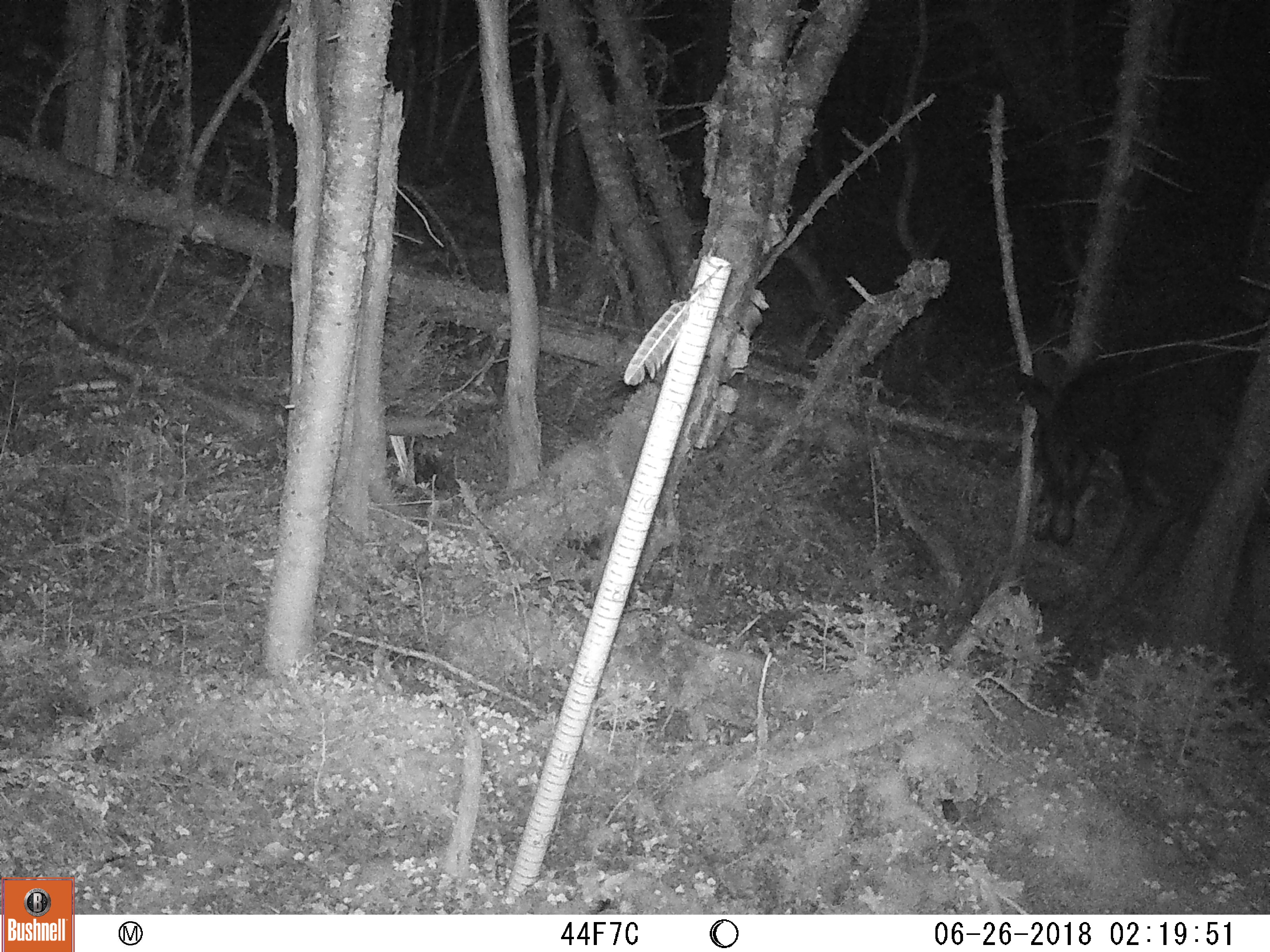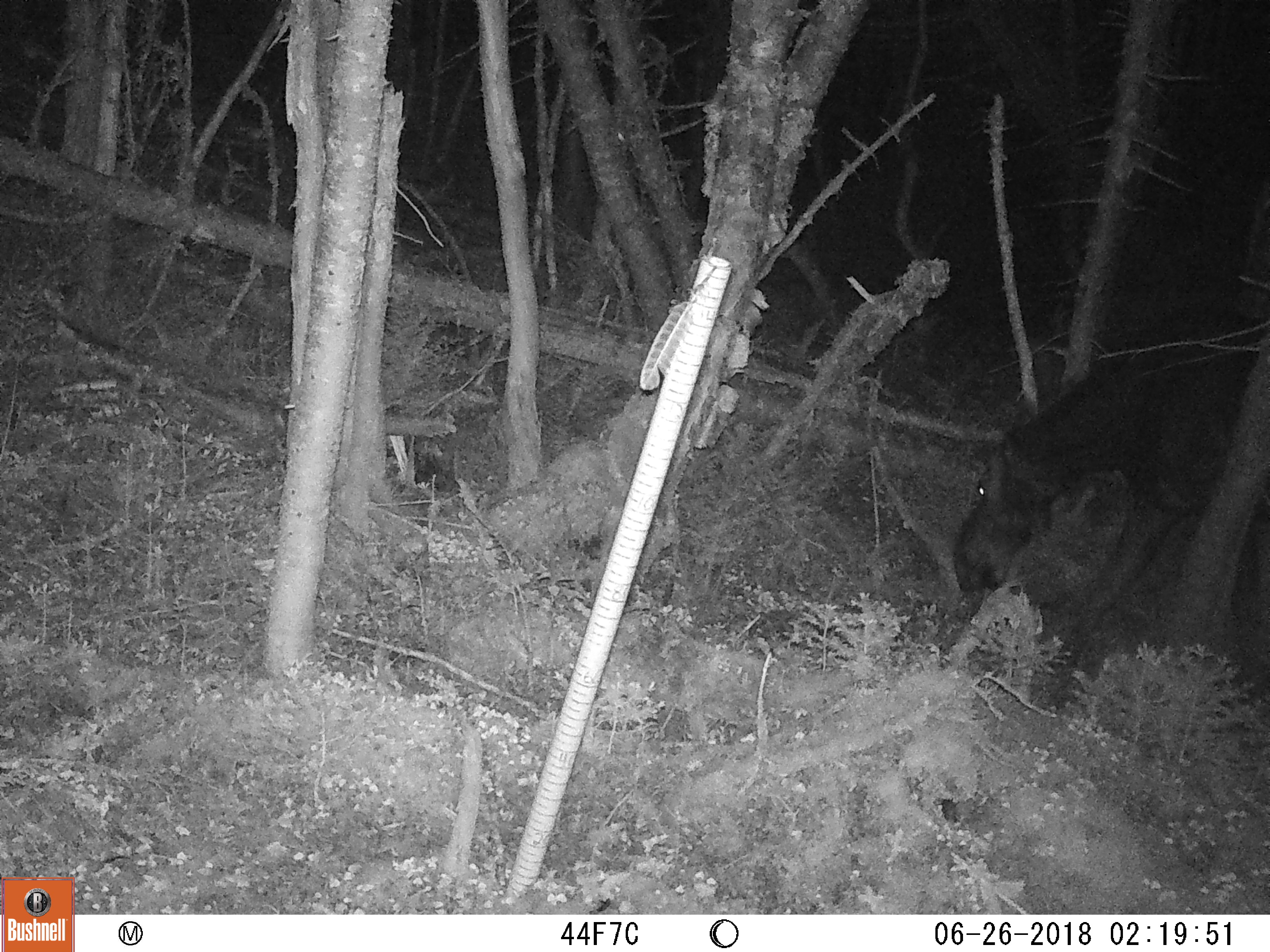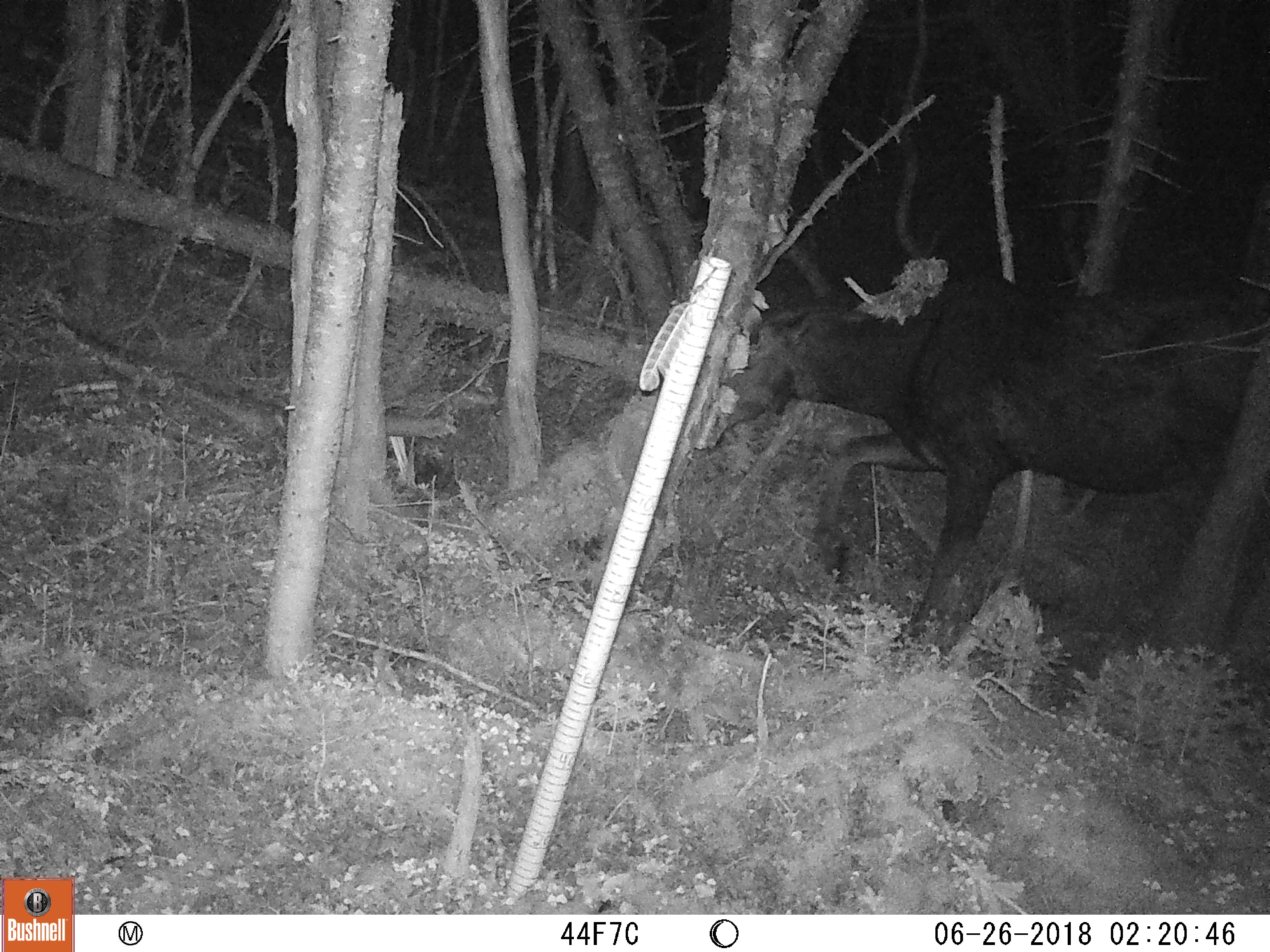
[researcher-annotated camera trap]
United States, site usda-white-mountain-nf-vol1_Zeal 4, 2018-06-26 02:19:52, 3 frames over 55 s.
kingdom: Animalia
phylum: Chordata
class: Mammalia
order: Artiodactyla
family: Cervidae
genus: Alces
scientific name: Alces alces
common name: moose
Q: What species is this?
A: Moose (Alces alces).